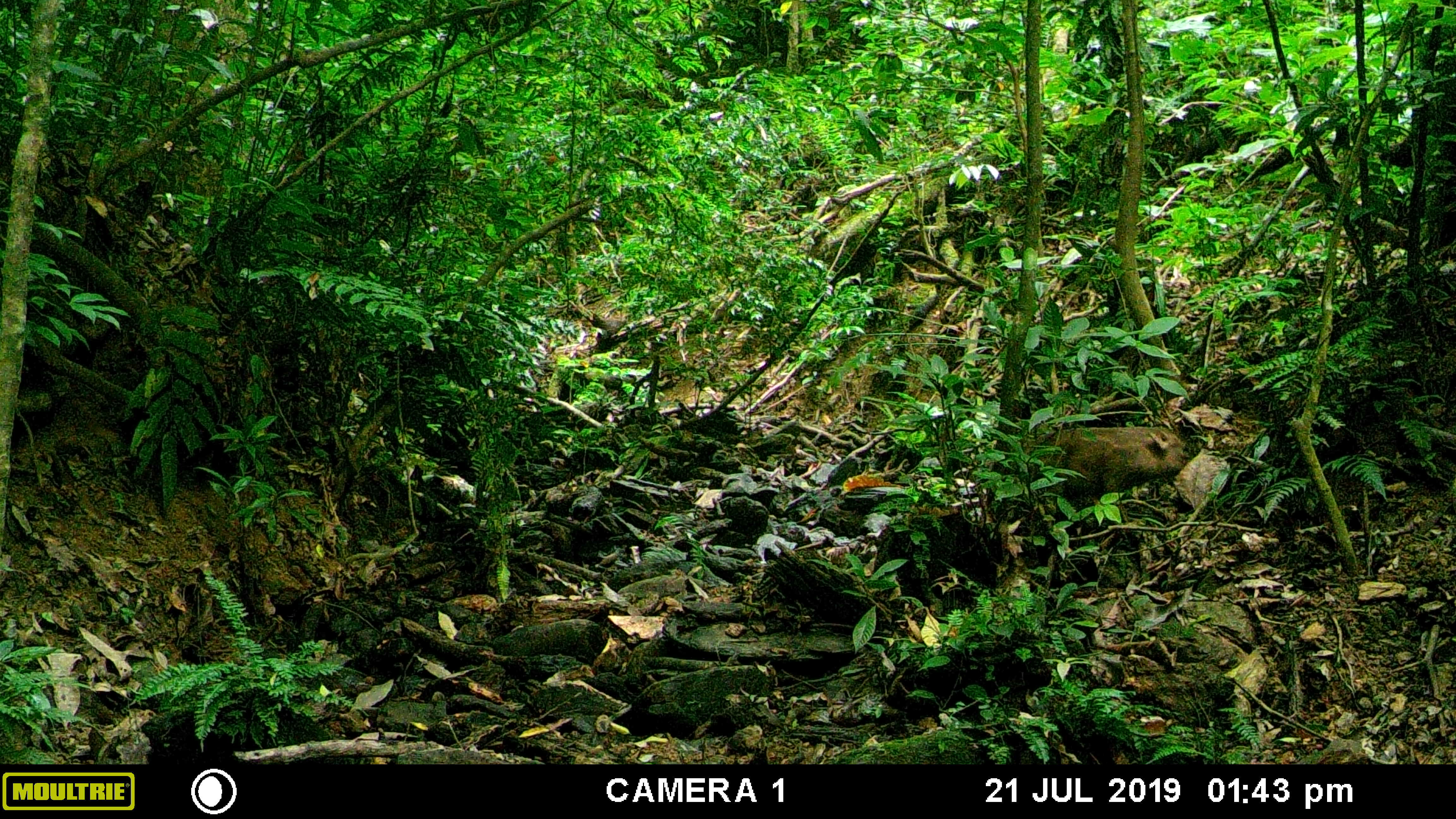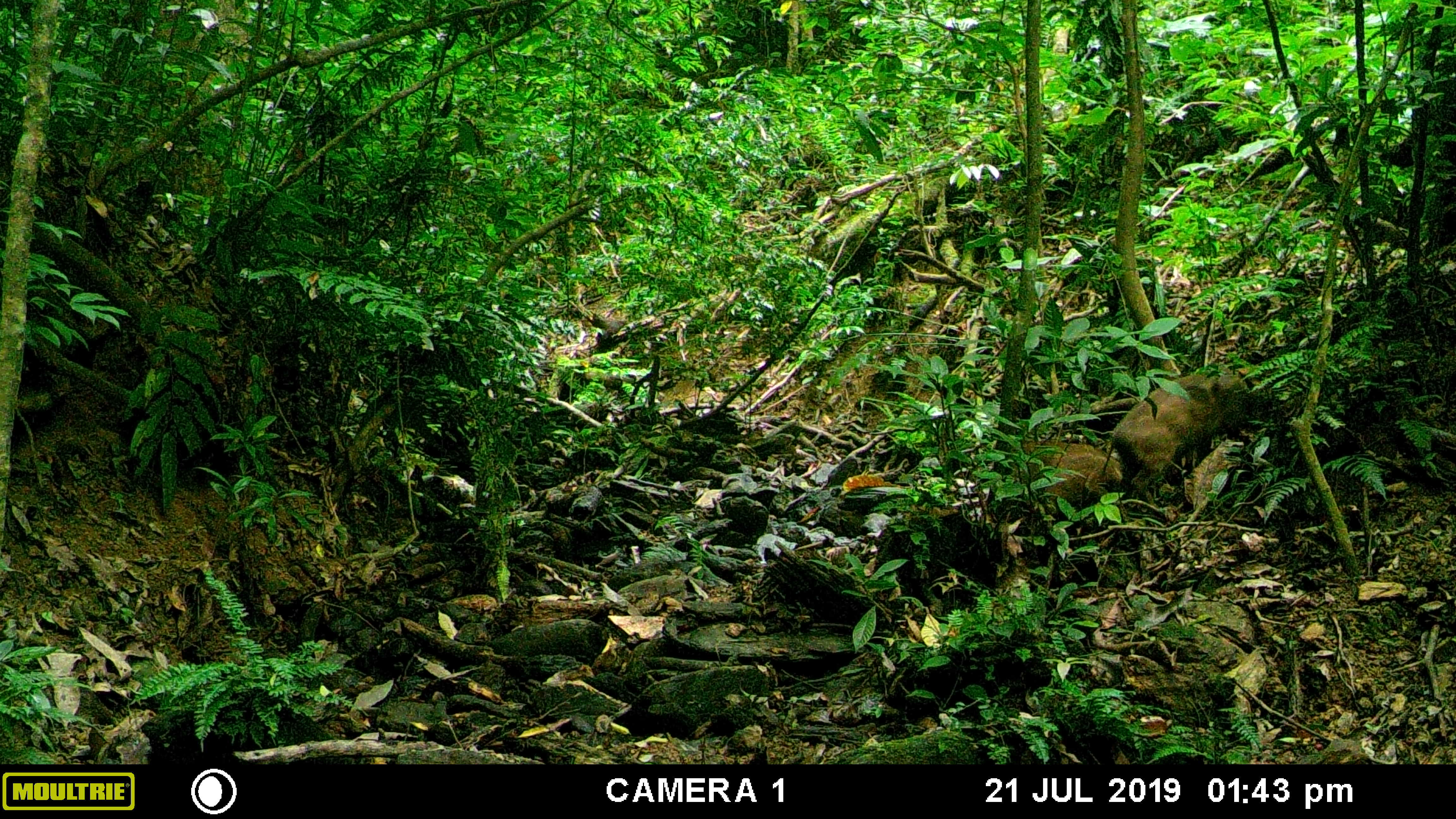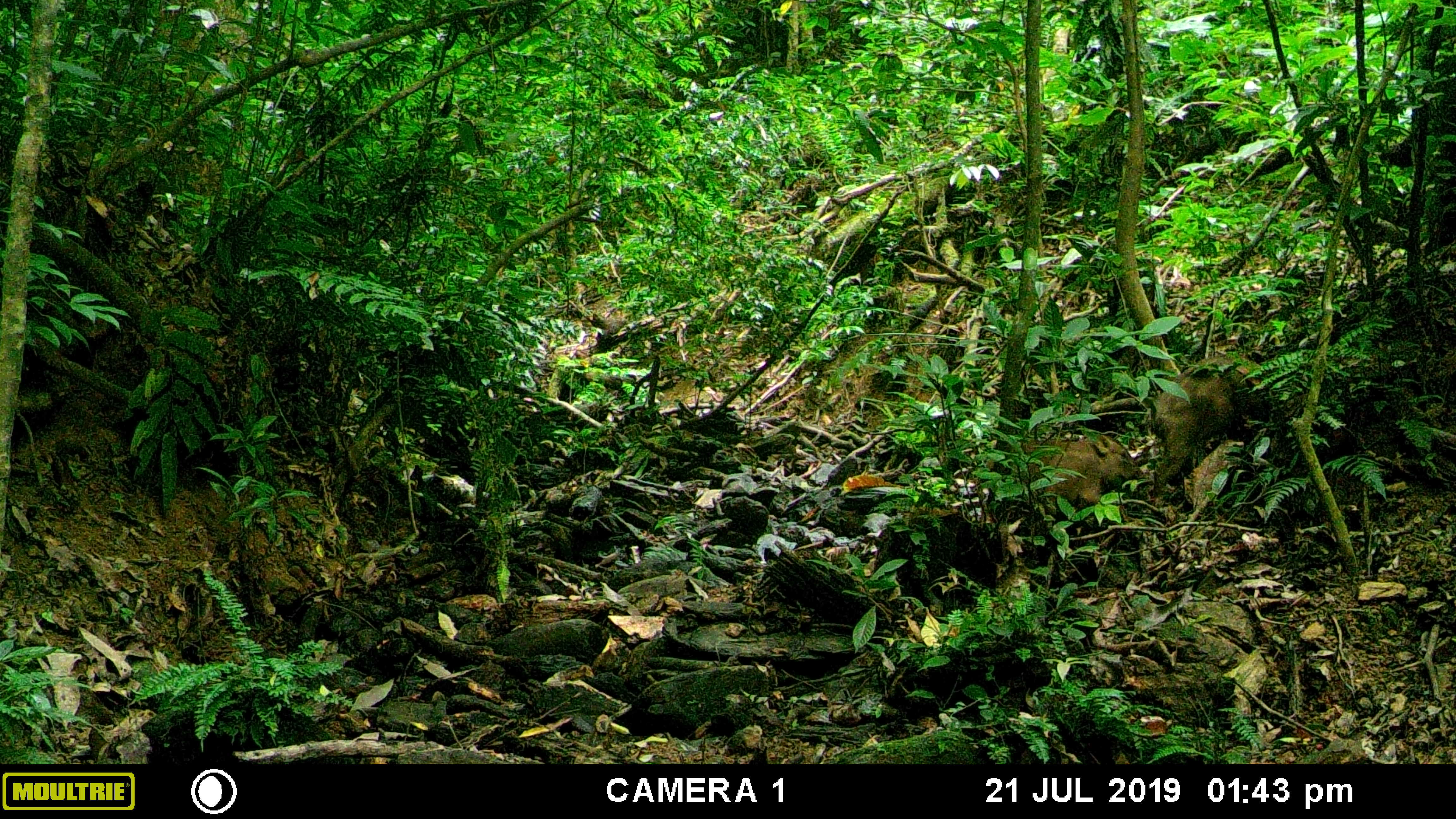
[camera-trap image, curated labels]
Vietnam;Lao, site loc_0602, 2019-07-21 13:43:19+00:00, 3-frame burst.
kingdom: Animalia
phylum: Chordata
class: Mammalia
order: Artiodactyla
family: Suidae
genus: Sus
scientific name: Sus scrofa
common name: eurasian wild pig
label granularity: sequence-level